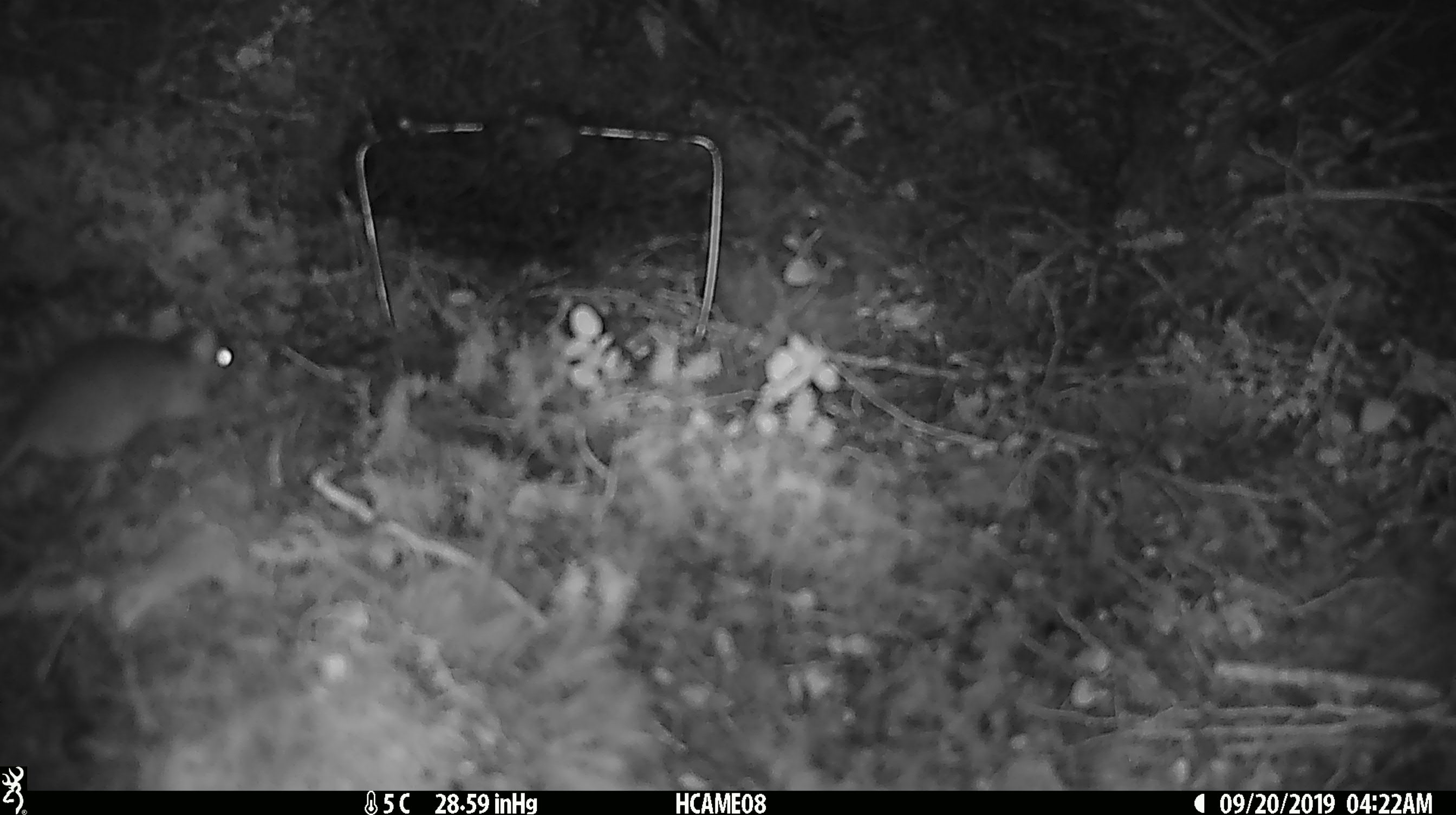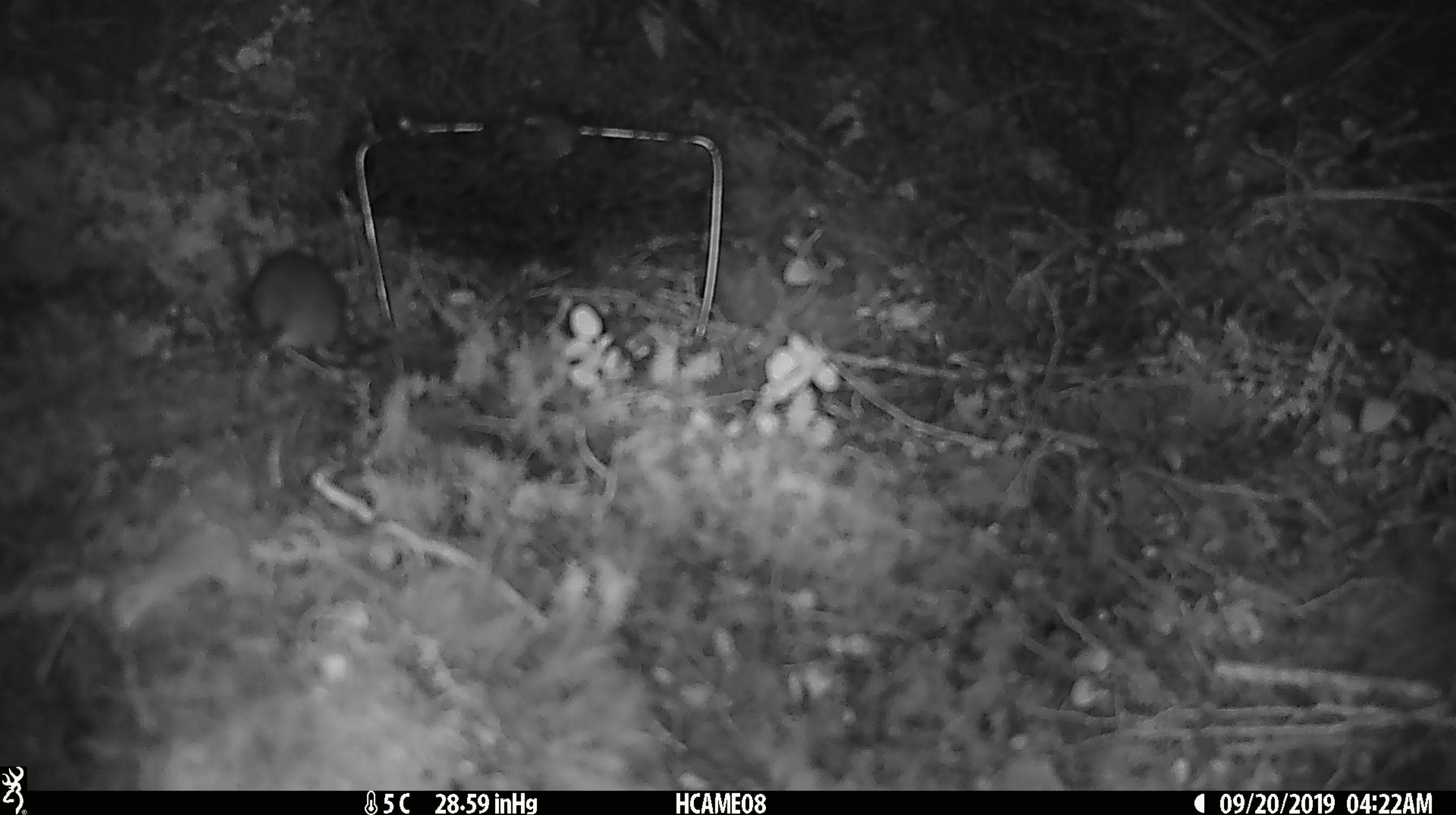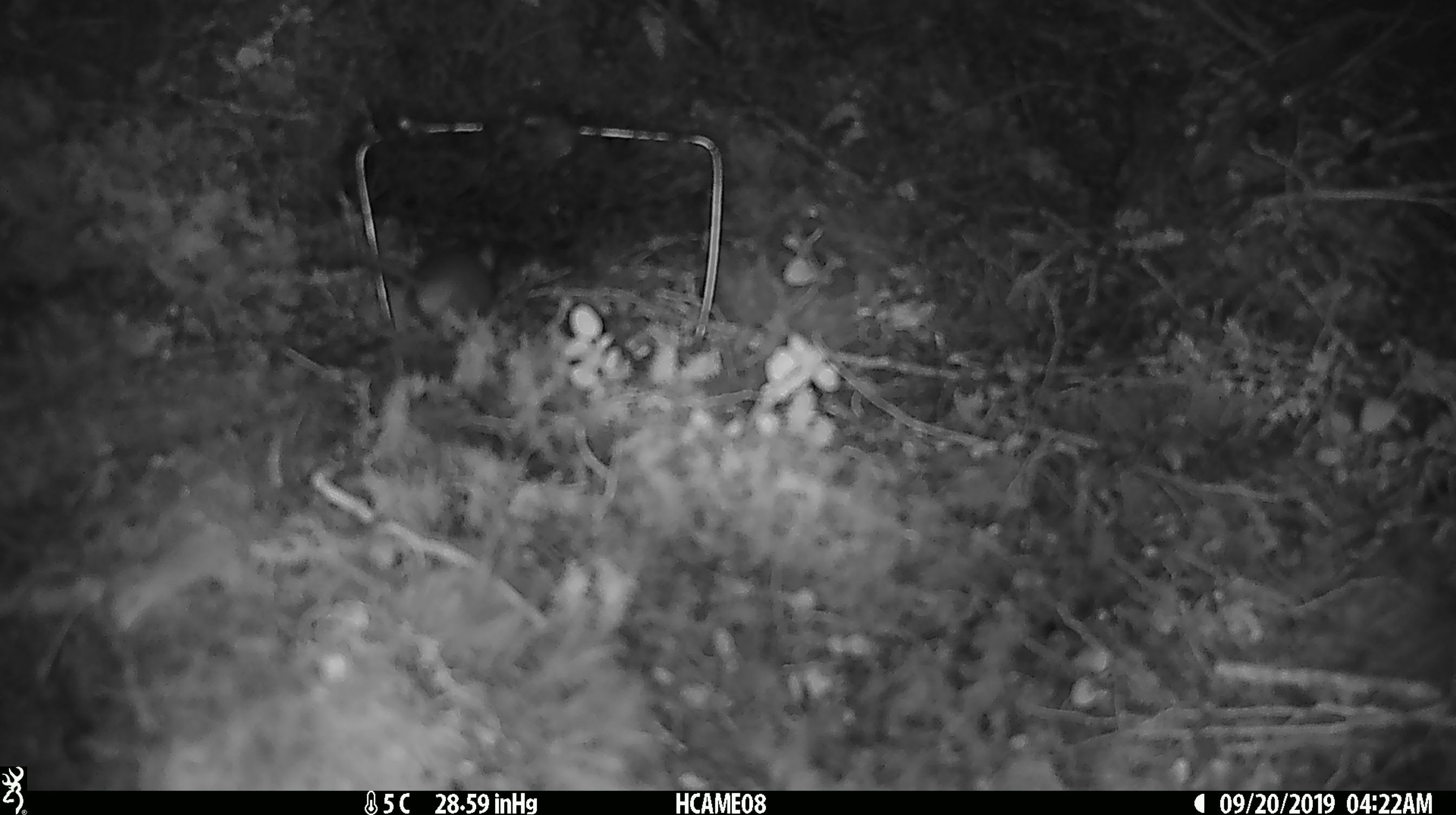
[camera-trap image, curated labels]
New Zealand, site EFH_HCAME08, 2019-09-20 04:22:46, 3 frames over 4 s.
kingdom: Animalia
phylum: Chordata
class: Mammalia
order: Rodentia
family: Muridae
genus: Mus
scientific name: Mus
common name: mouse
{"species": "mouse (Mus)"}